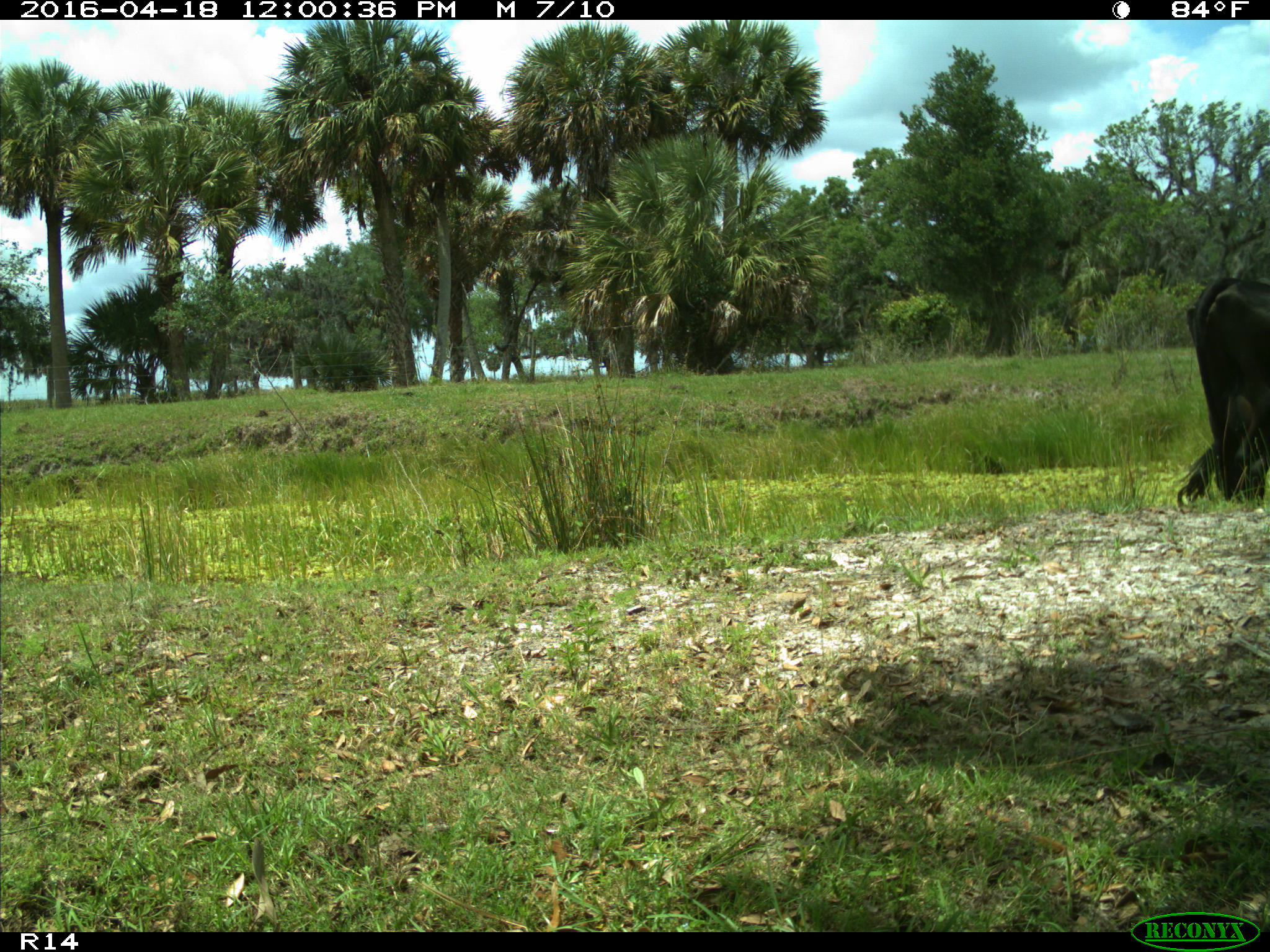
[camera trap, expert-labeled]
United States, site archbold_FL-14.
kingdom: Animalia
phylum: Chordata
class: Mammalia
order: Artiodactyla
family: Bovidae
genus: Bos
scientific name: Bos taurus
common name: domestic cow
Bos taurus (domestic cow).